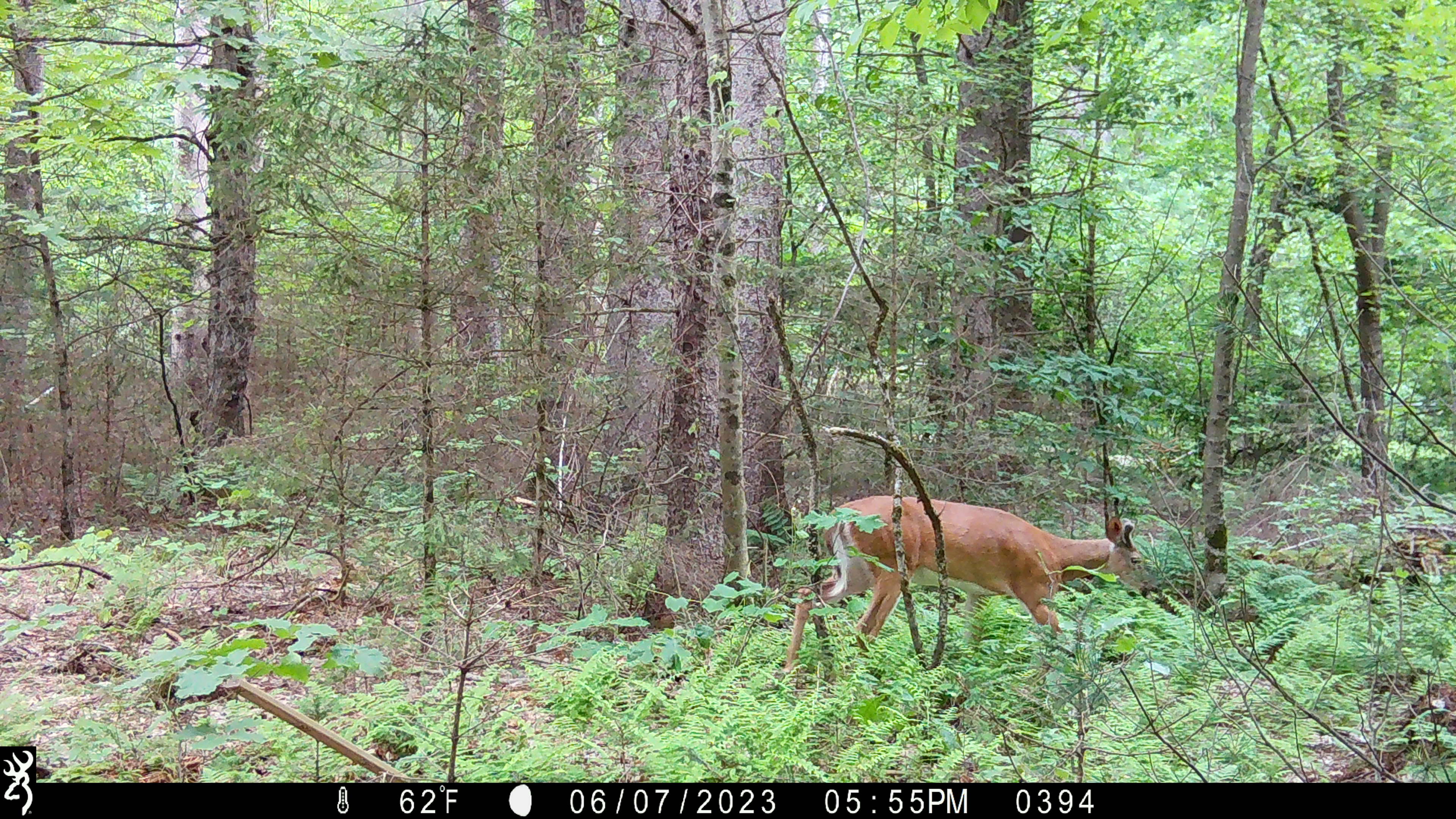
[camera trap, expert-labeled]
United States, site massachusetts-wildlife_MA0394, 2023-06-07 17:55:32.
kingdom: Animalia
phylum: Chordata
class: Mammalia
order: Artiodactyla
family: Cervidae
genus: Odocoileus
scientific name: Odocoileus virginianus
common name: white-tailed deer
White-tailed deer (Odocoileus virginianus).